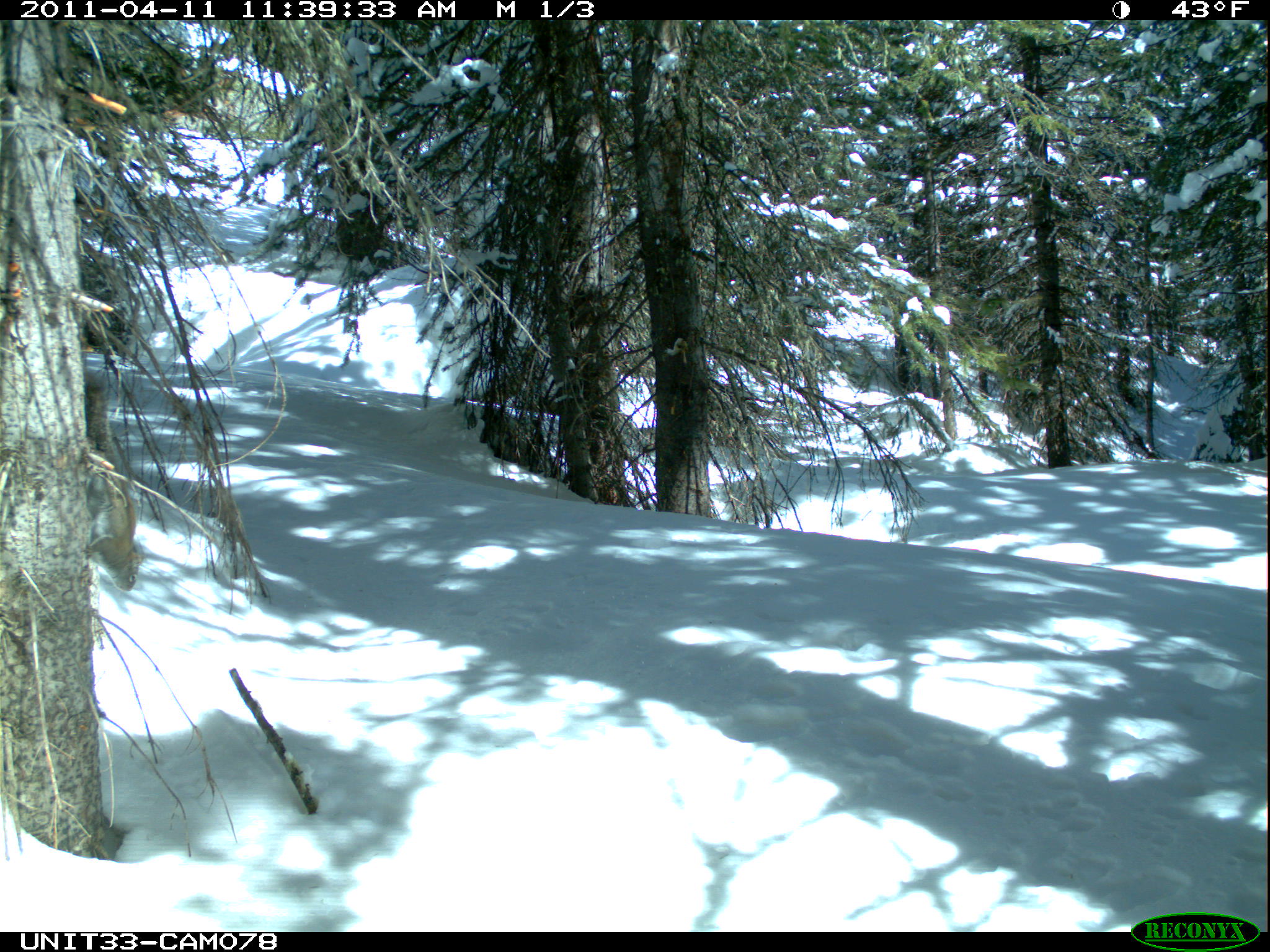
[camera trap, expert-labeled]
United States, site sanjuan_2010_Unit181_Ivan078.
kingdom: Animalia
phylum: Chordata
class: Mammalia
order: Rodentia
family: Sciuridae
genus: Tamiasciurus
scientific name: Tamiasciurus hudsonicus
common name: american red squirrel